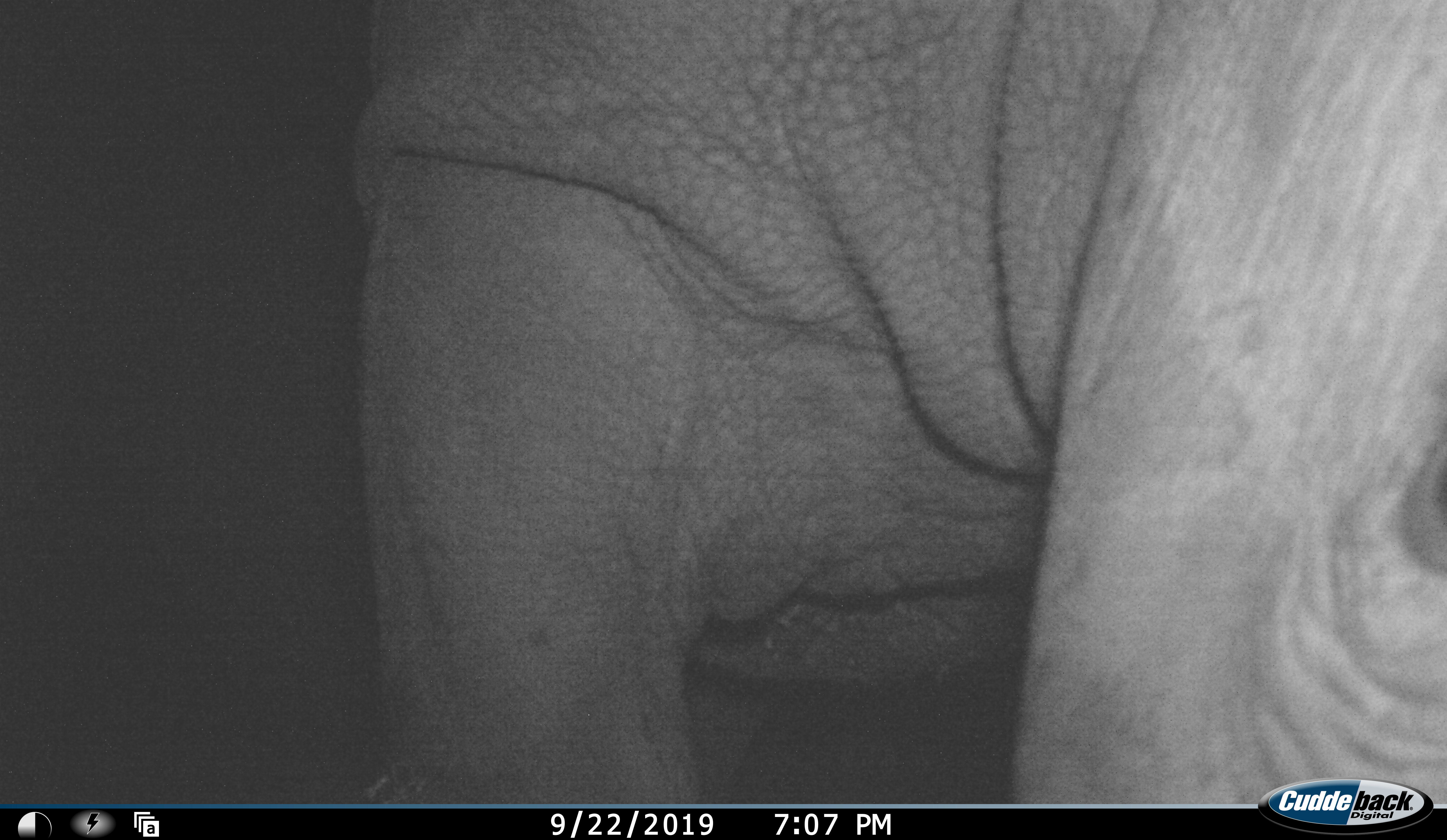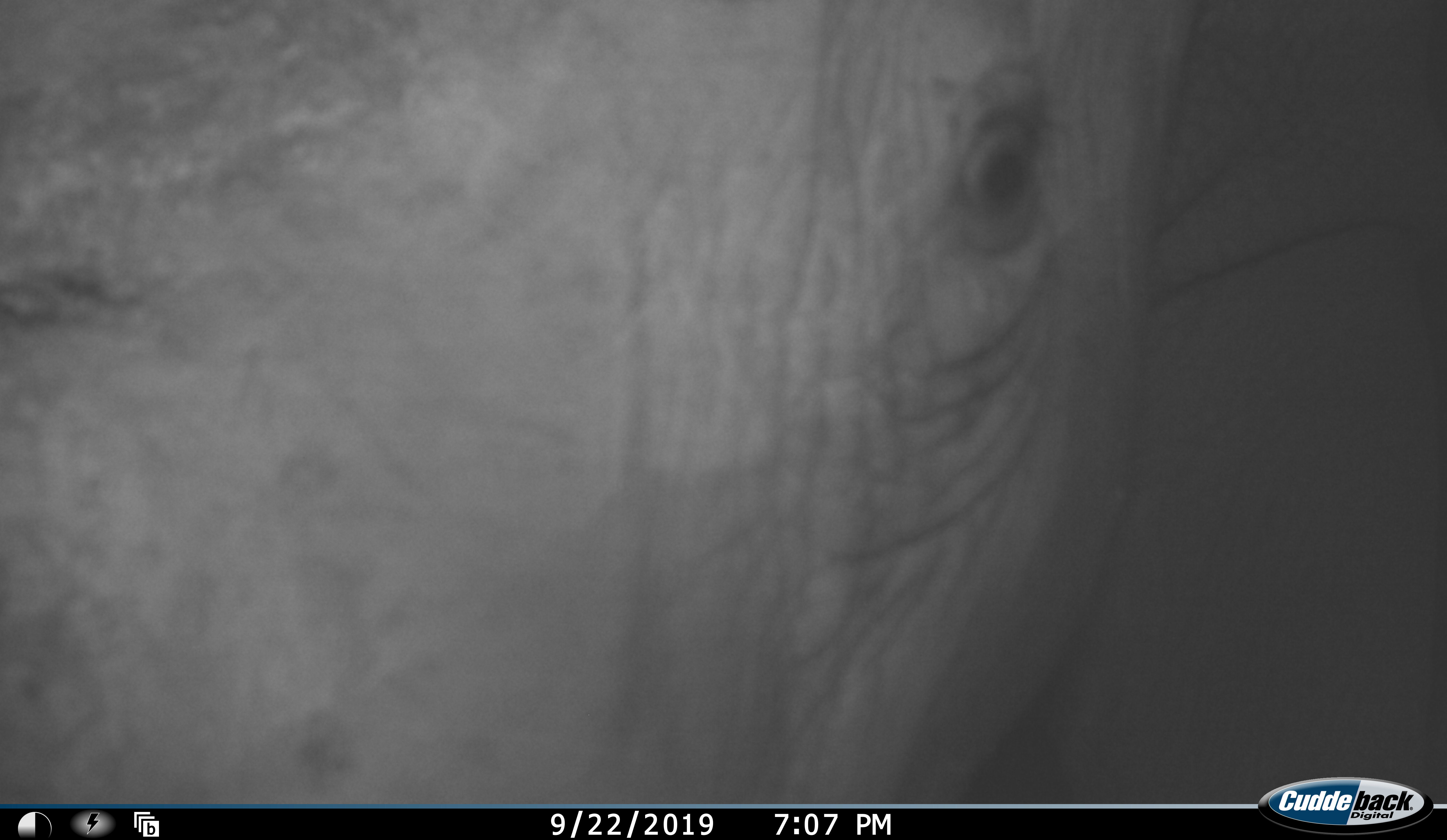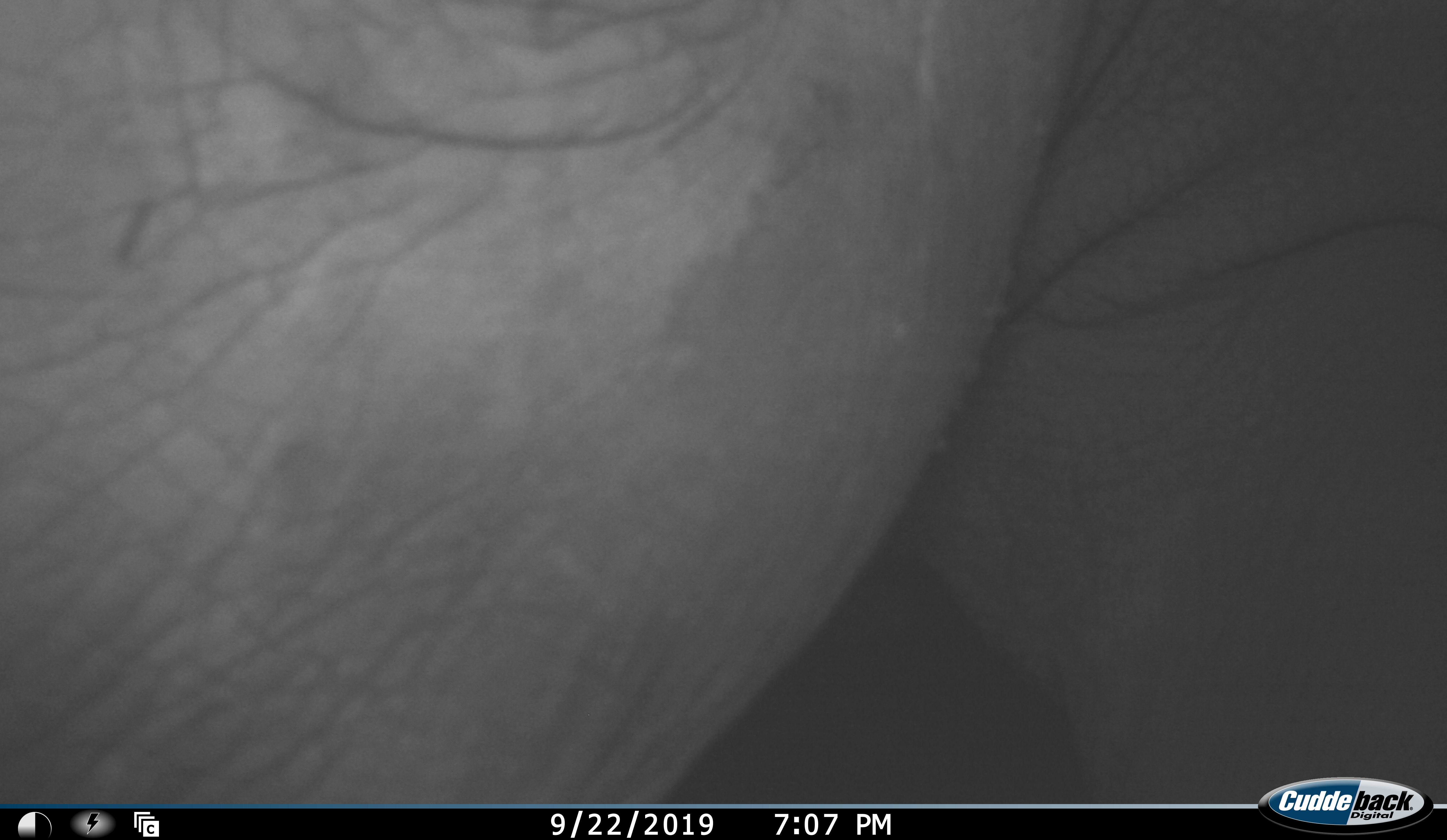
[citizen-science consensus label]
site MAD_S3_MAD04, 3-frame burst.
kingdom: Animalia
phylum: Chordata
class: Mammalia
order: Proboscidea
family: Elephantidae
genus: Loxodonta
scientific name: Loxodonta africana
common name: african bush elephant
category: elephant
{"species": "elephant (african bush elephant) (Loxodonta africana)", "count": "1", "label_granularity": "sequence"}